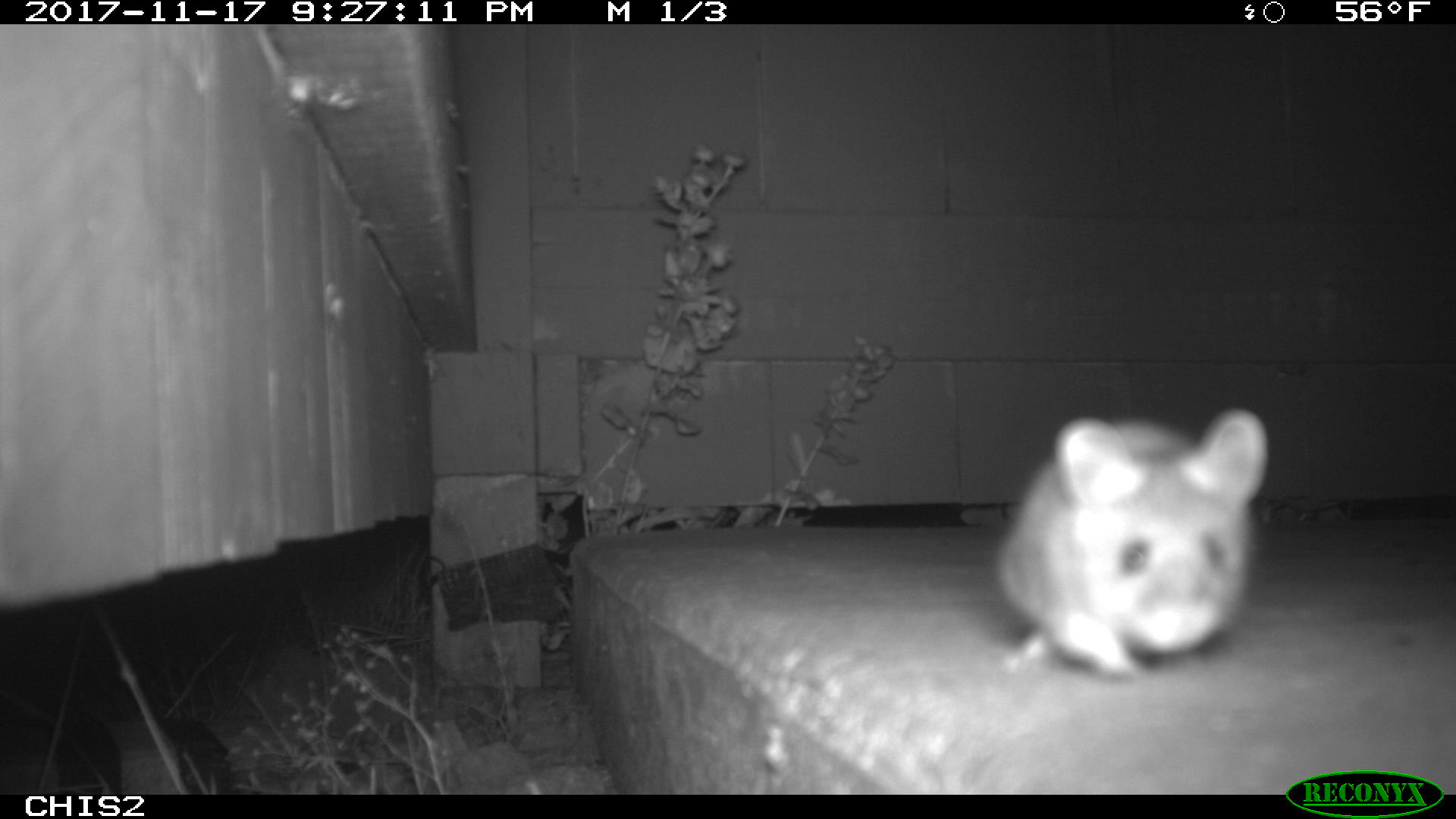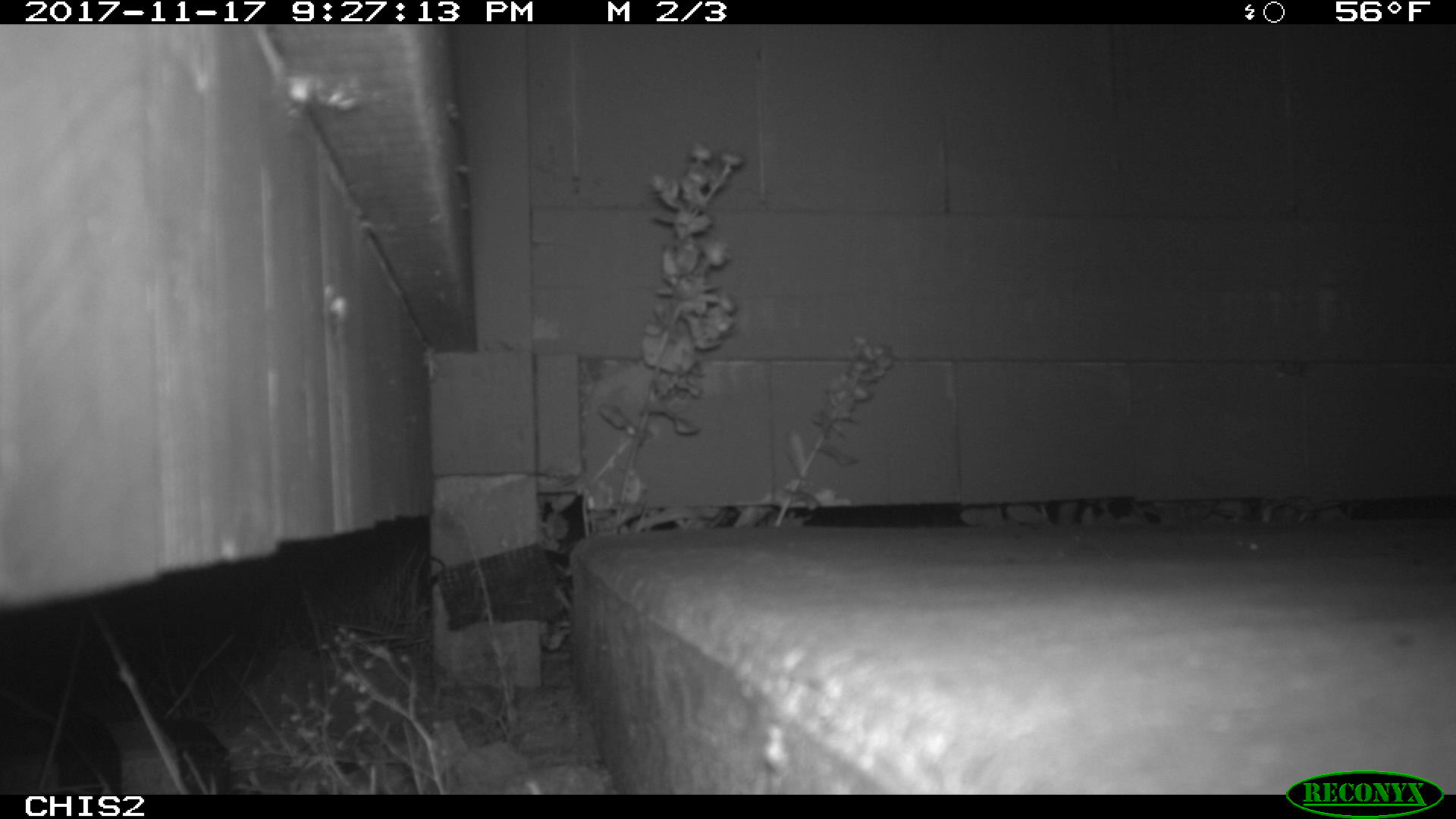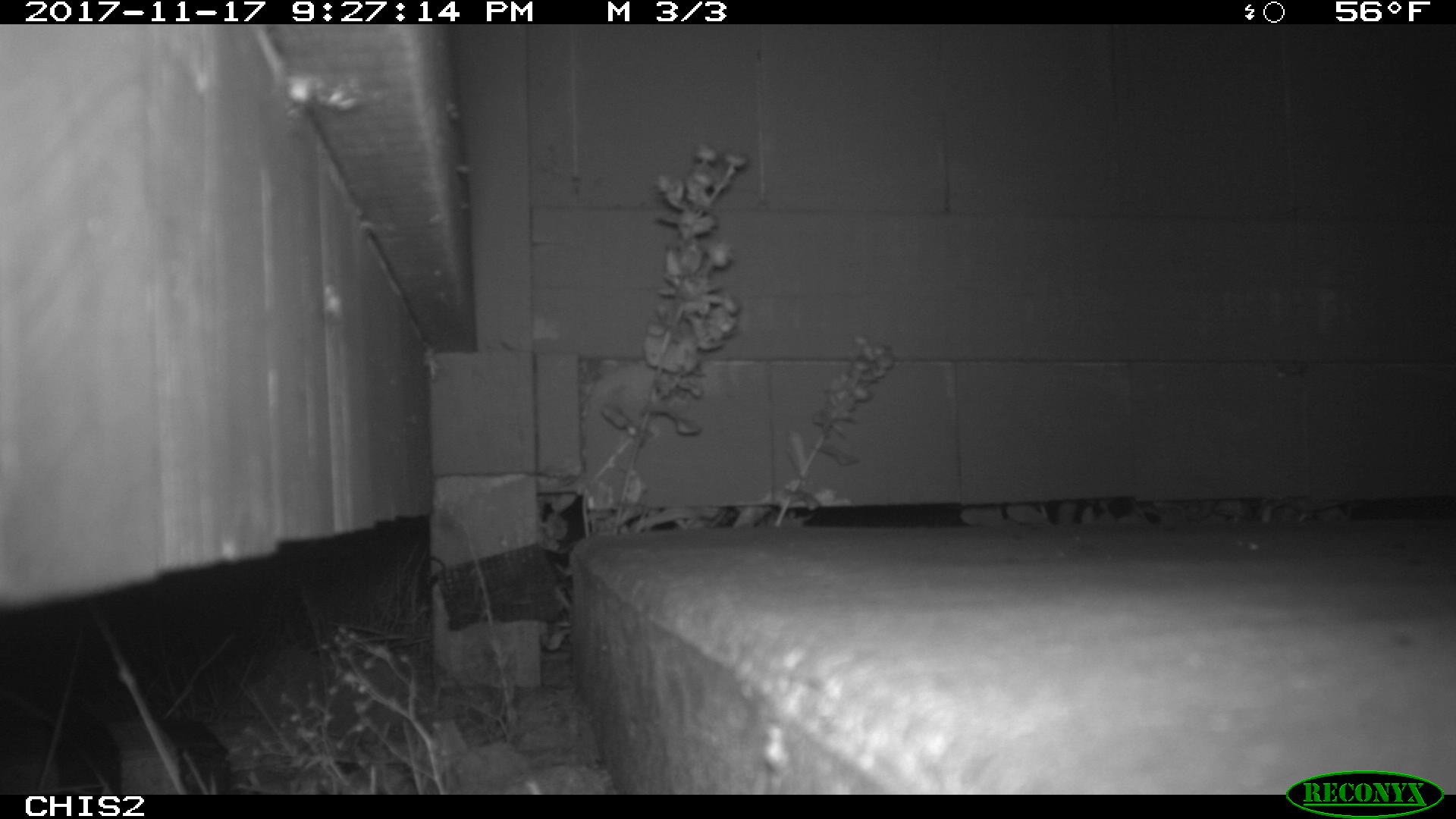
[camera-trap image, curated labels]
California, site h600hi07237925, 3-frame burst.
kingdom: Animalia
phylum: Chordata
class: Mammalia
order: Rodentia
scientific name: Rodentia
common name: rodent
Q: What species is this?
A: Rodent (Rodentia).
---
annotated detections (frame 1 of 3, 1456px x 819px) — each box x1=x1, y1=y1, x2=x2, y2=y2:
rodent: x1=999, y1=408, x2=1267, y2=679